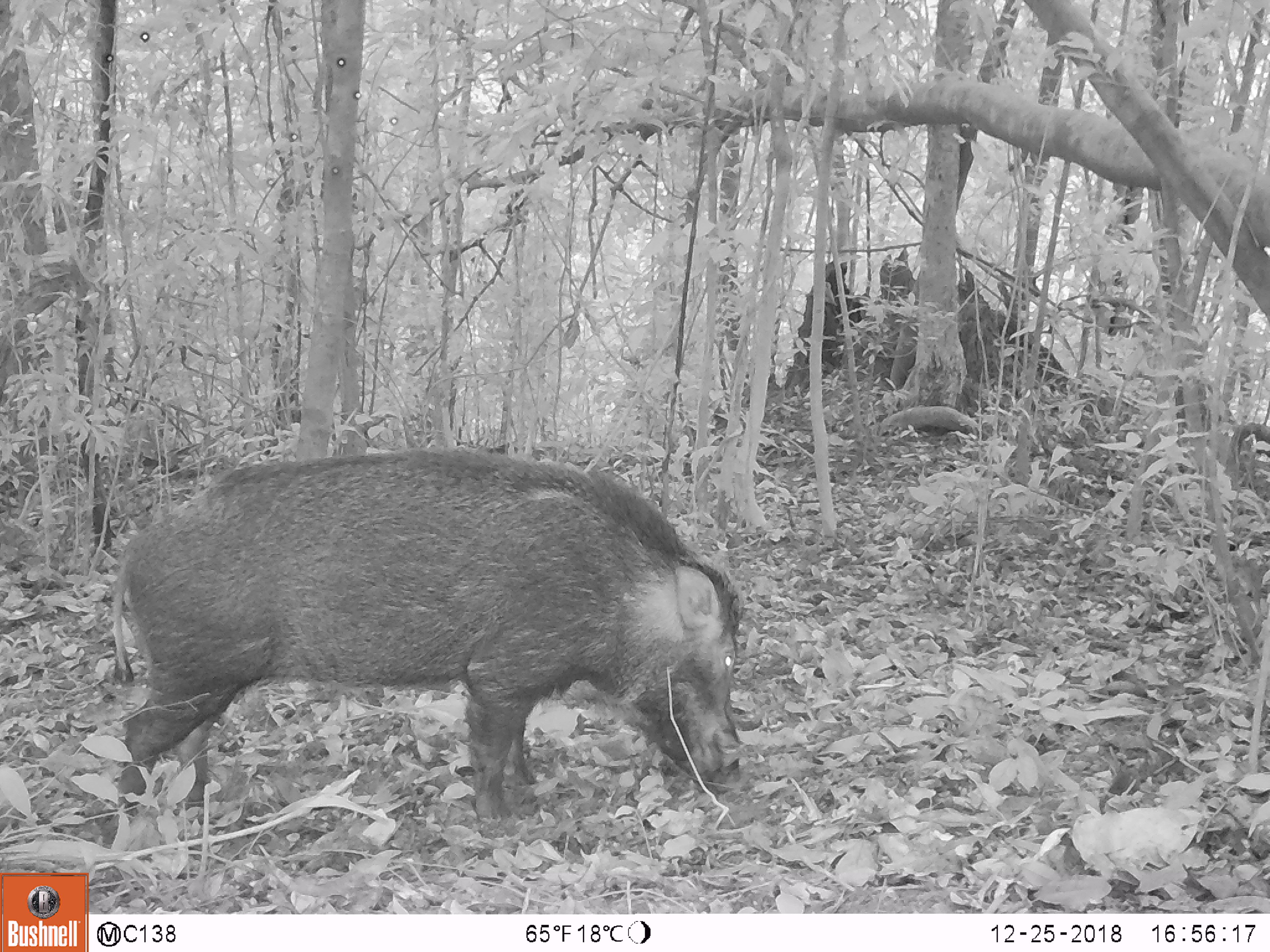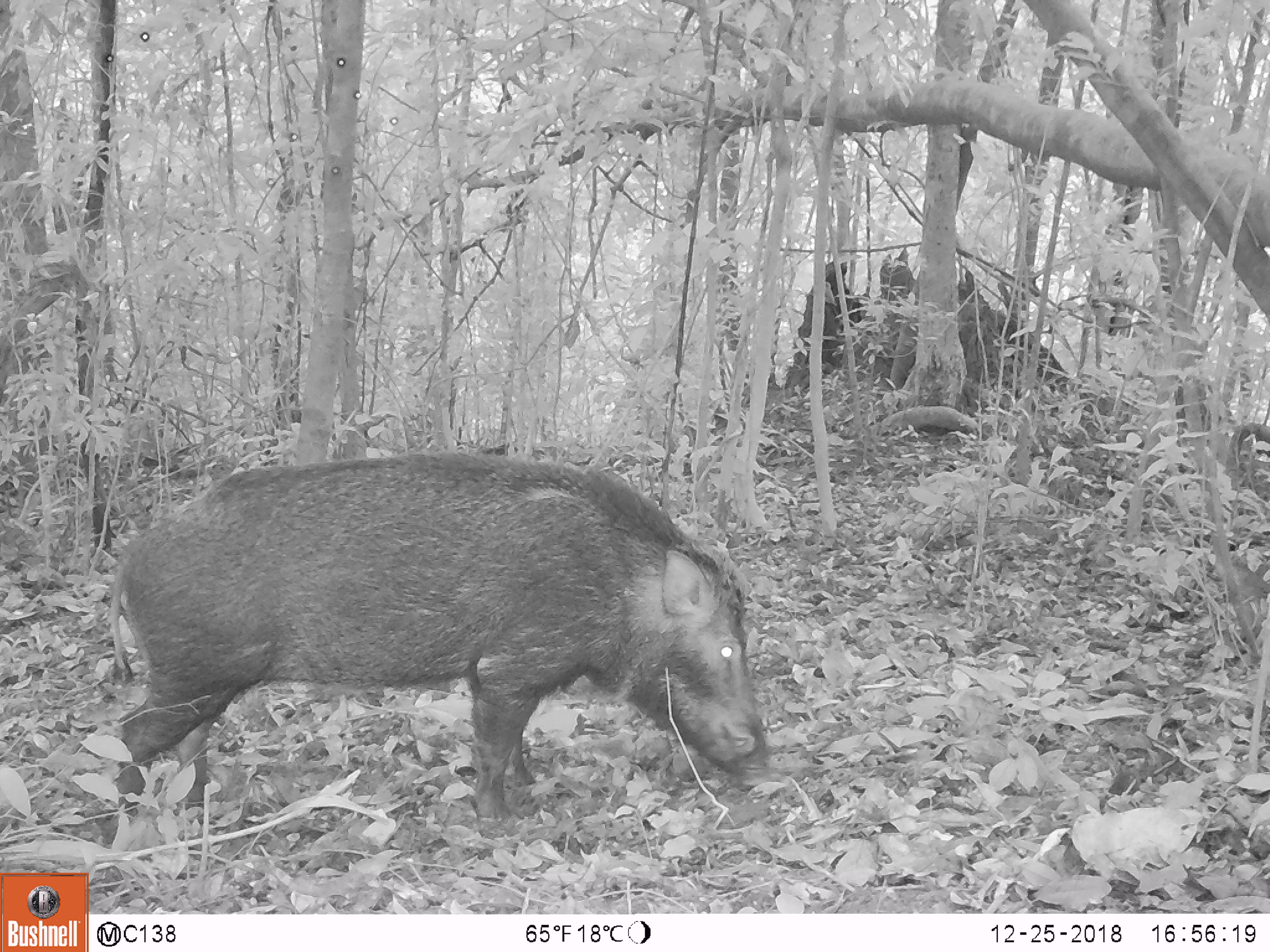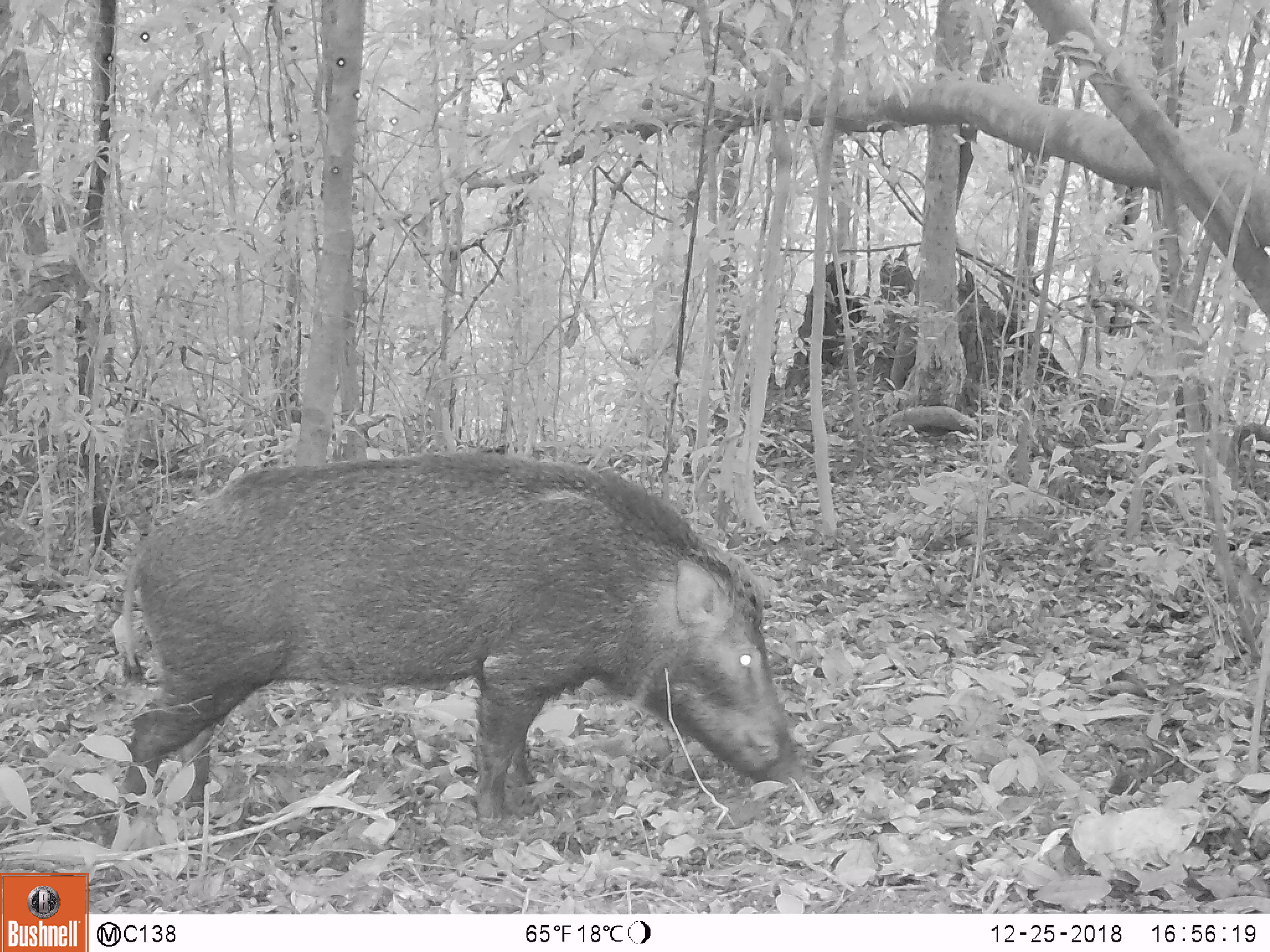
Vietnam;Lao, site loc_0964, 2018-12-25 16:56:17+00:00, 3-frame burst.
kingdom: Animalia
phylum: Chordata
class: Mammalia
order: Artiodactyla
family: Suidae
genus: Sus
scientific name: Sus scrofa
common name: eurasian wild pig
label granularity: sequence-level